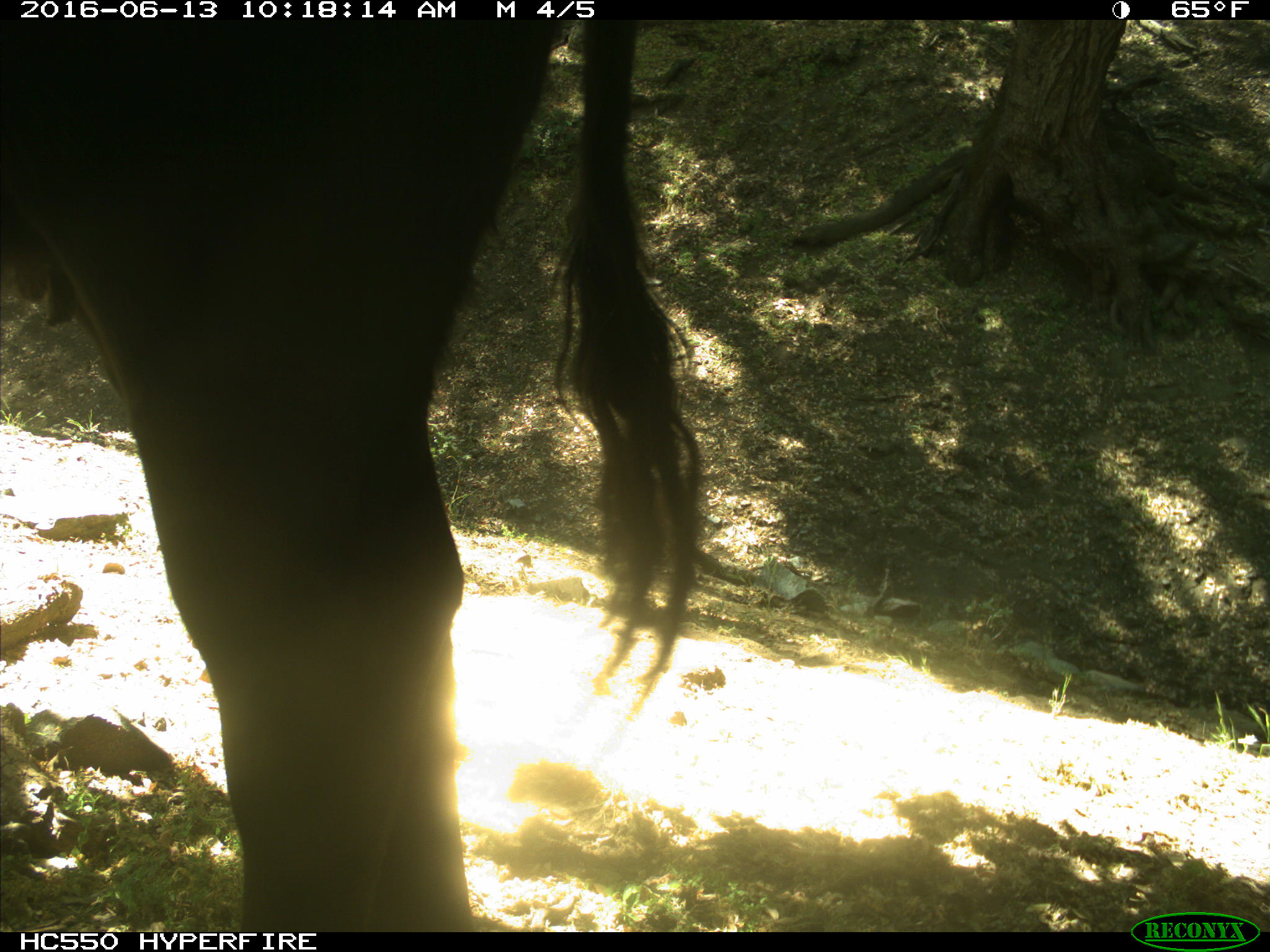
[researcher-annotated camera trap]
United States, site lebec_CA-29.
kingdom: Animalia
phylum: Chordata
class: Mammalia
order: Artiodactyla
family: Bovidae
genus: Bos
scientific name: Bos taurus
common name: domestic cow